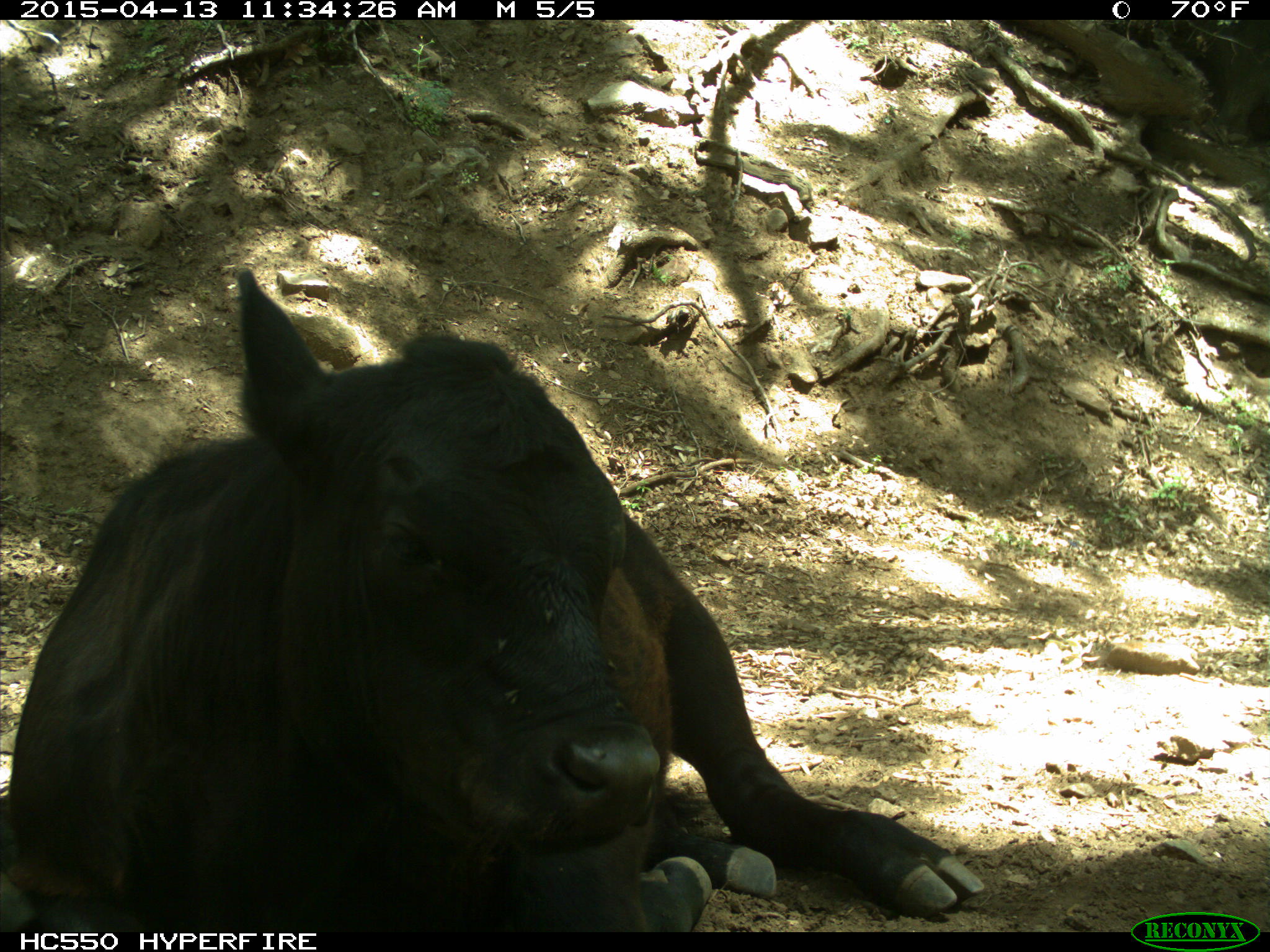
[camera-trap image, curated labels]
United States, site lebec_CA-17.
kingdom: Animalia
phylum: Chordata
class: Mammalia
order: Artiodactyla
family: Bovidae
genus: Bos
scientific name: Bos taurus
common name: domestic cow